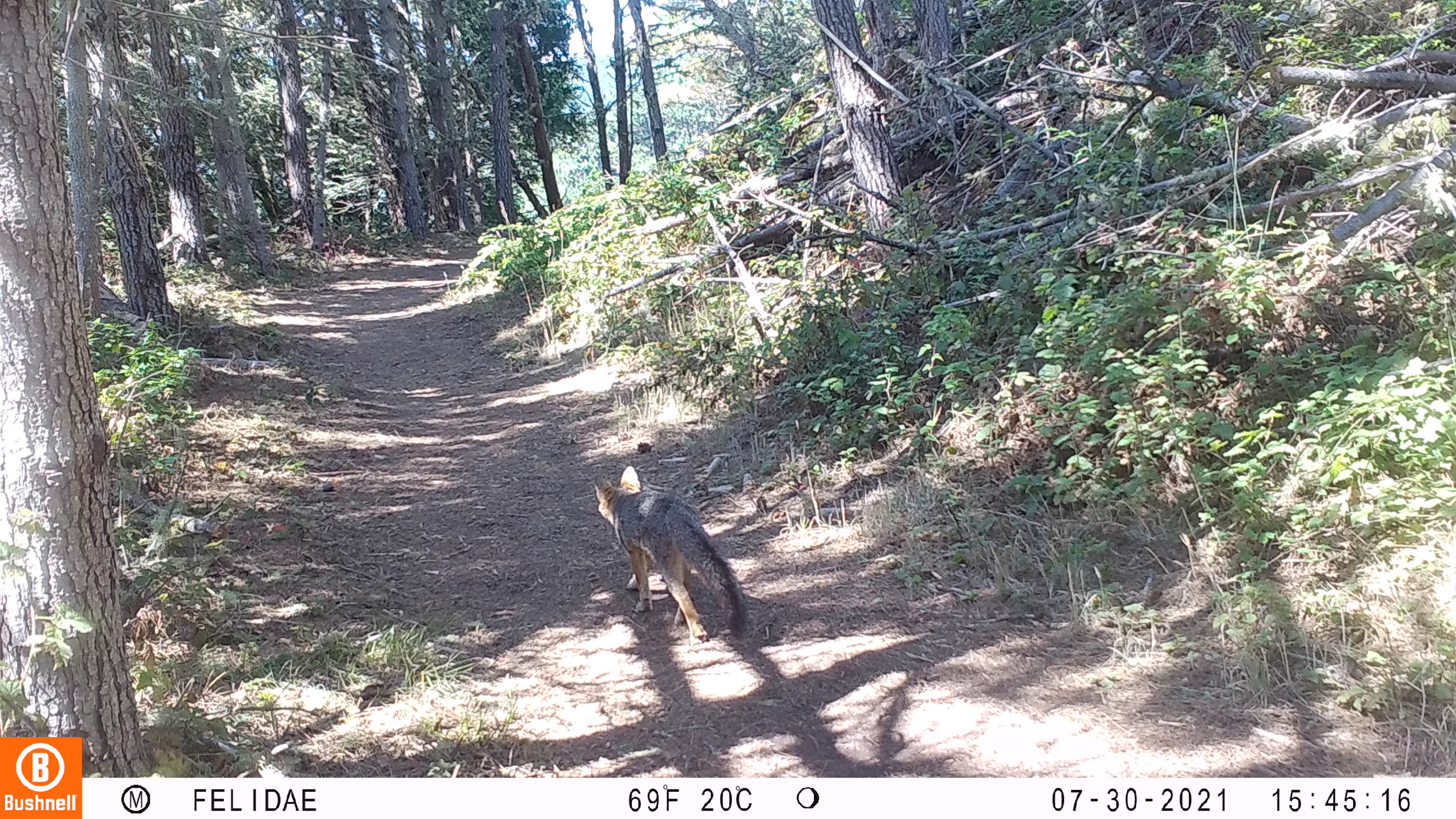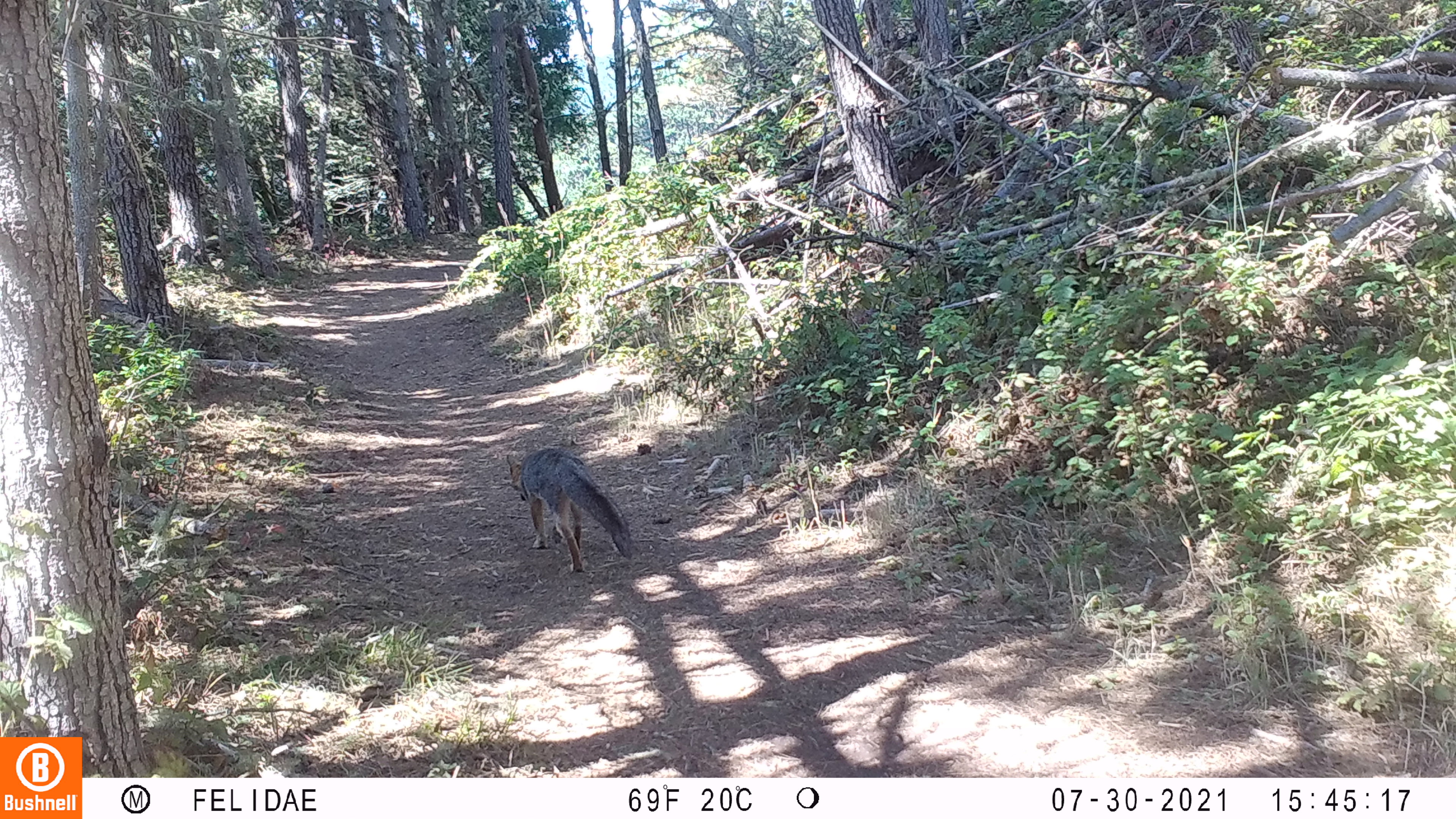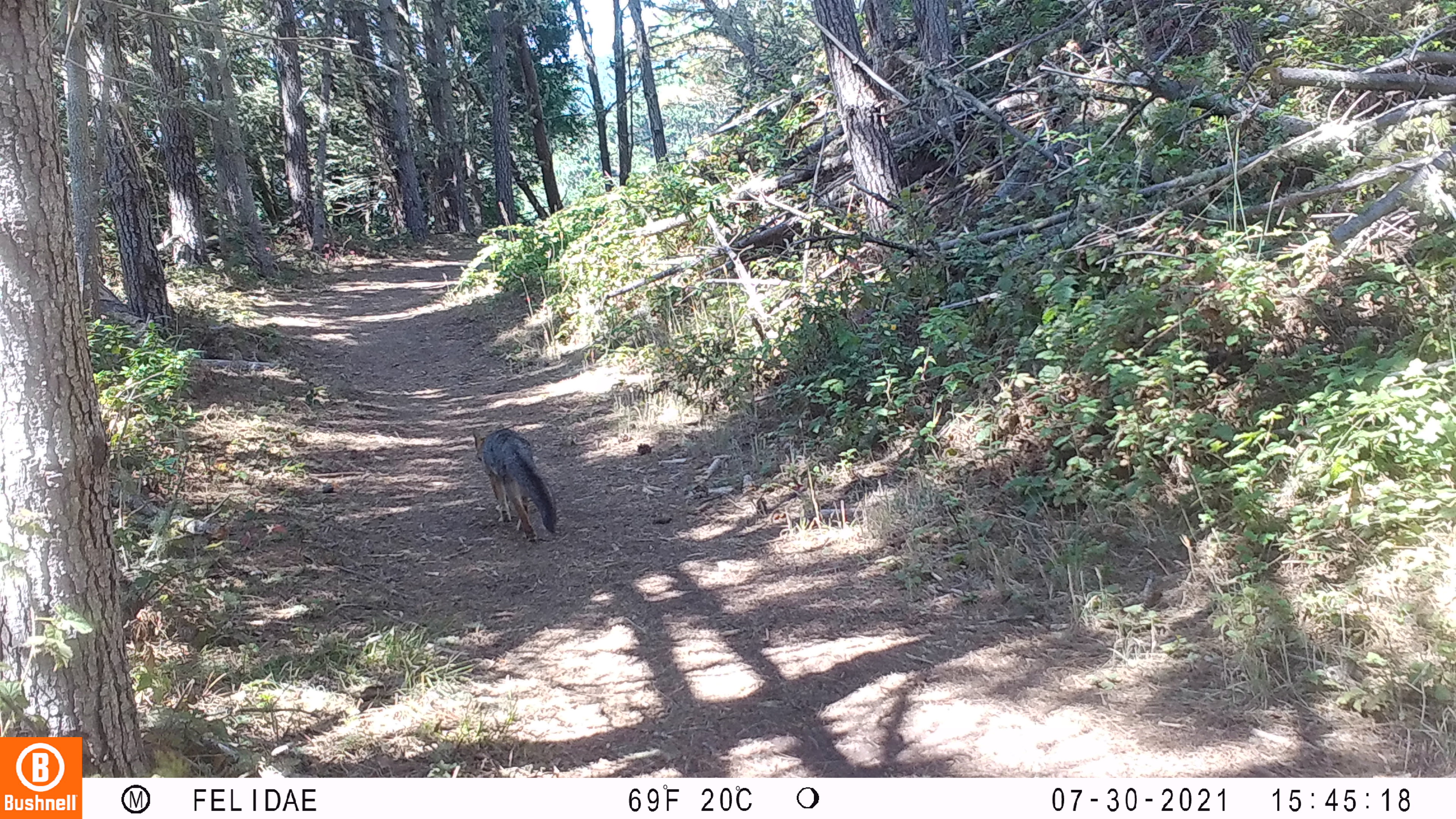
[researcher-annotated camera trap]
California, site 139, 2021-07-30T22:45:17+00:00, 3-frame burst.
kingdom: Animalia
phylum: Chordata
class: Mammalia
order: Carnivora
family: Canidae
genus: Urocyon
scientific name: Urocyon cinereoargenteus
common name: gray fox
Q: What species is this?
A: Gray fox (Urocyon cinereoargenteus).